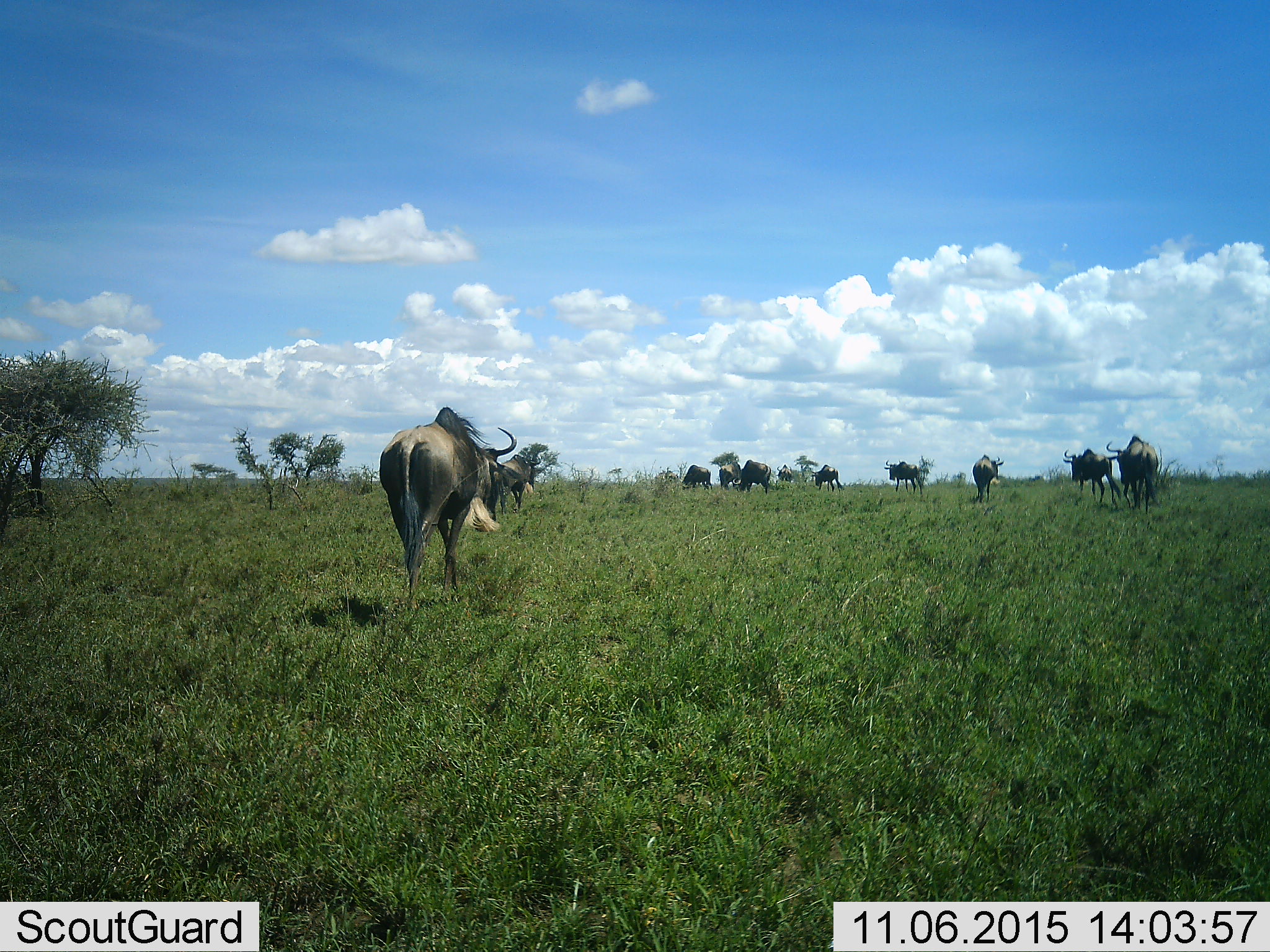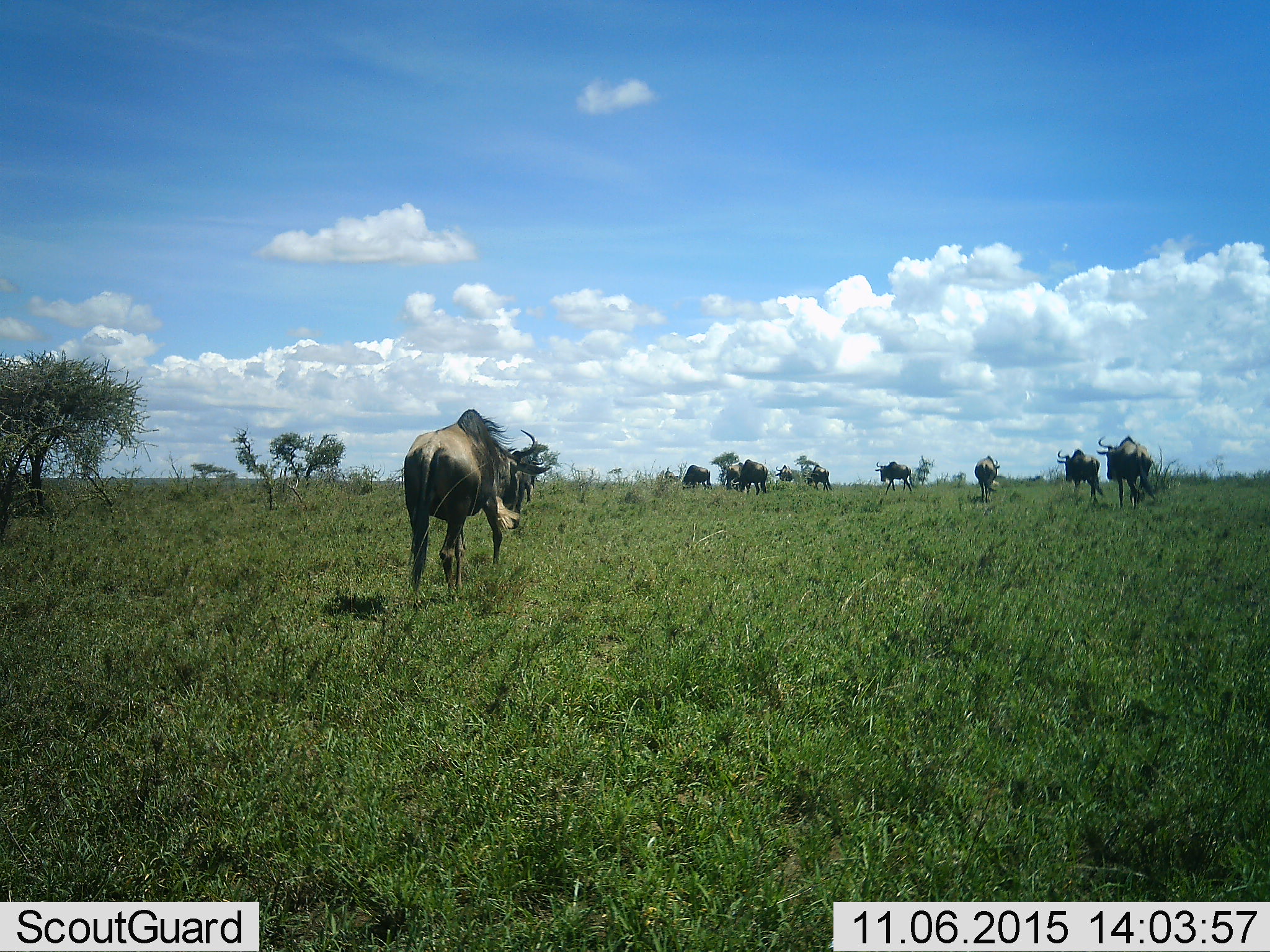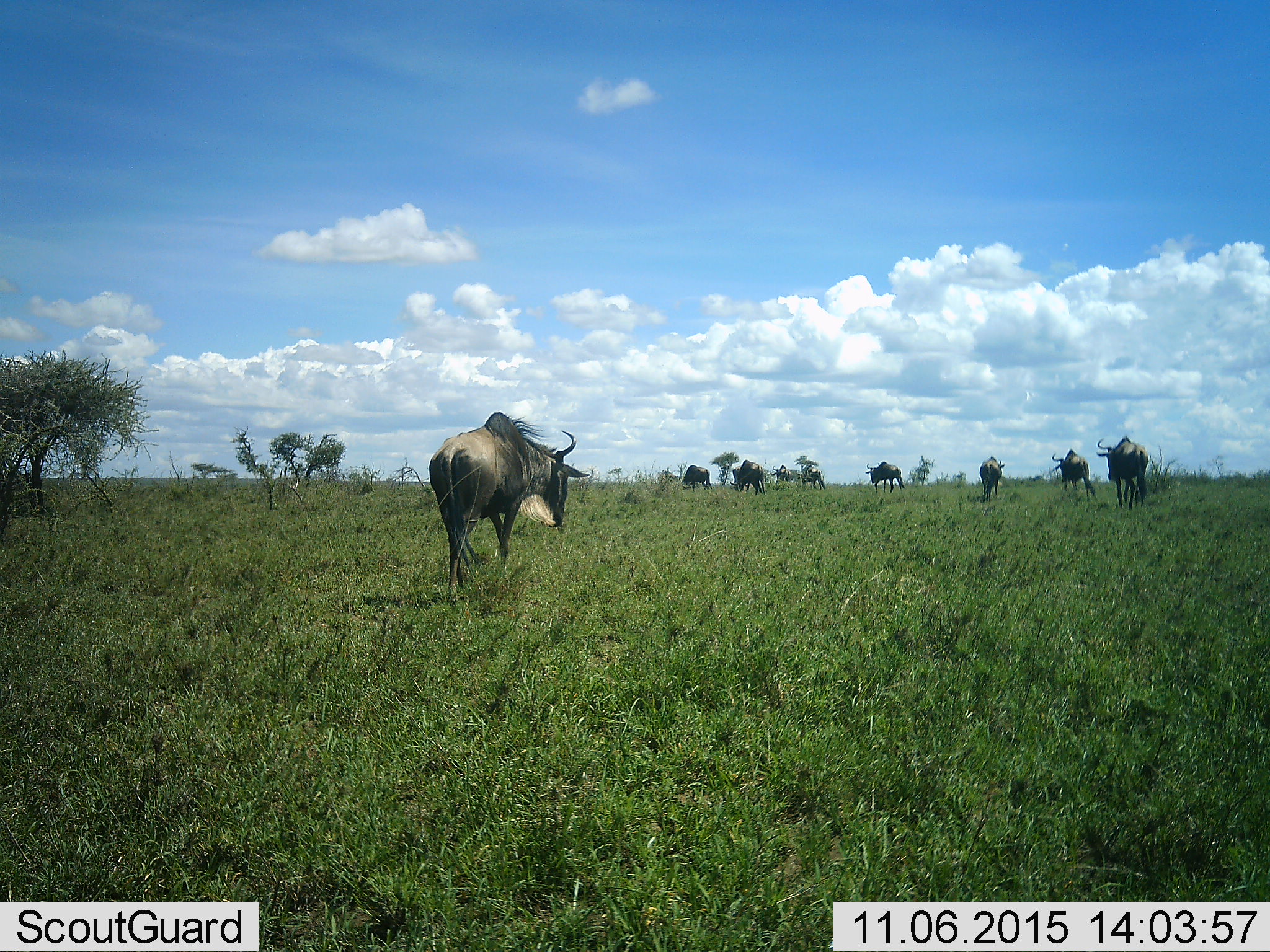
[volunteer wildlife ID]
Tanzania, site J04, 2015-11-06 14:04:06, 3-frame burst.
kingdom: Animalia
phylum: Chordata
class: Mammalia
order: Artiodactyla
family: Bovidae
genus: Connochaetes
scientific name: Connochaetes taurinus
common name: blue wildebeest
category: wildebeest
Wildebeest (blue wildebeest) (Connochaetes taurinus), count 11-50. Behavior (volunteer vote fractions): standing 22%, resting 0%, moving 89%, interacting 0%. Young present (vote fraction): 0%. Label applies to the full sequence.